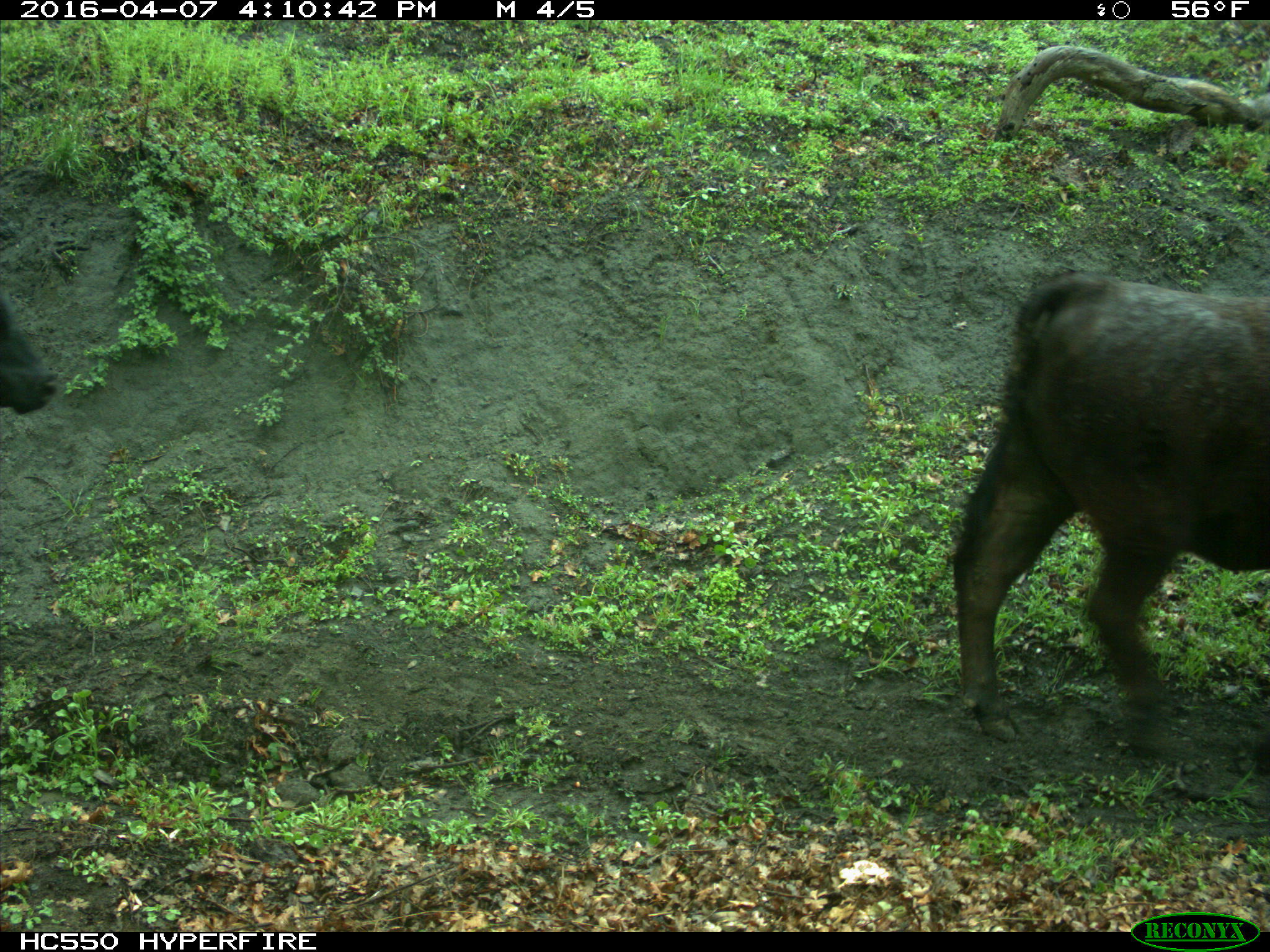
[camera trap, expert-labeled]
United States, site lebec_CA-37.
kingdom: Animalia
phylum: Chordata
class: Mammalia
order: Artiodactyla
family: Bovidae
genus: Bos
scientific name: Bos taurus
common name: domestic cow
Bos taurus (domestic cow).